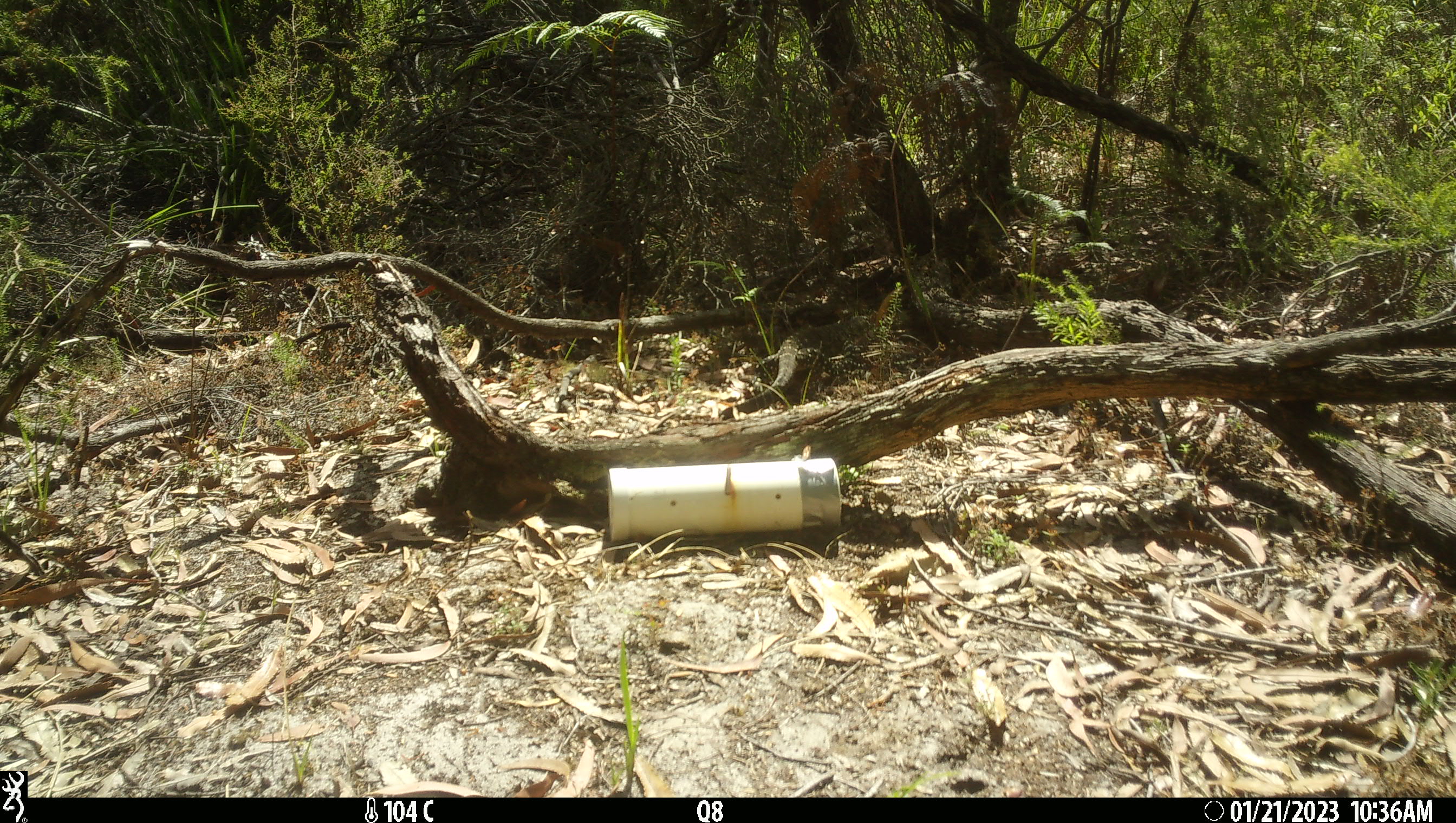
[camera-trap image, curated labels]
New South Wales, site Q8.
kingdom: Animalia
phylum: Chordata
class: Reptilia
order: Squamata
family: Varanidae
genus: Varanus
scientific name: Varanus varius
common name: lace monitor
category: goanna